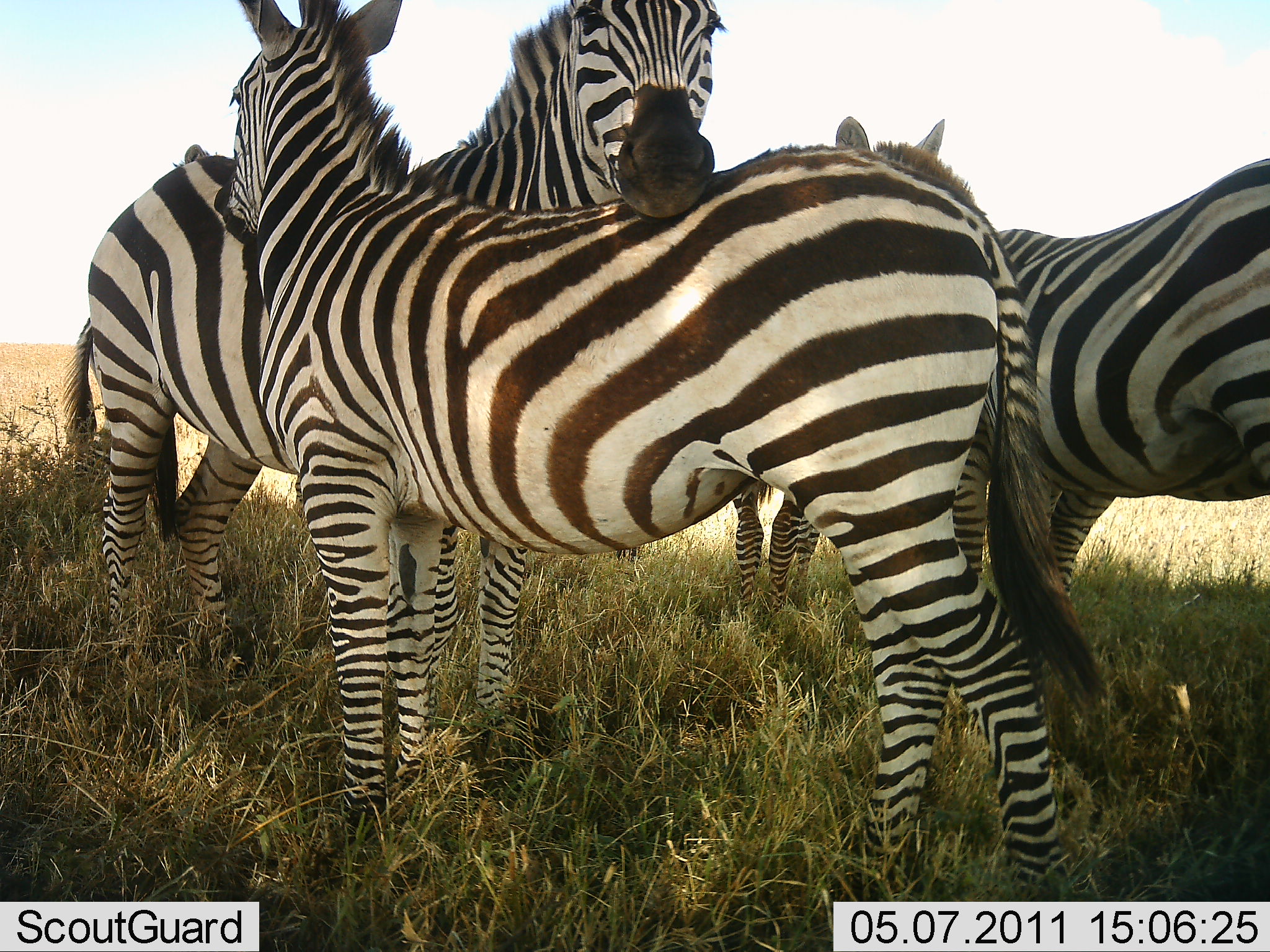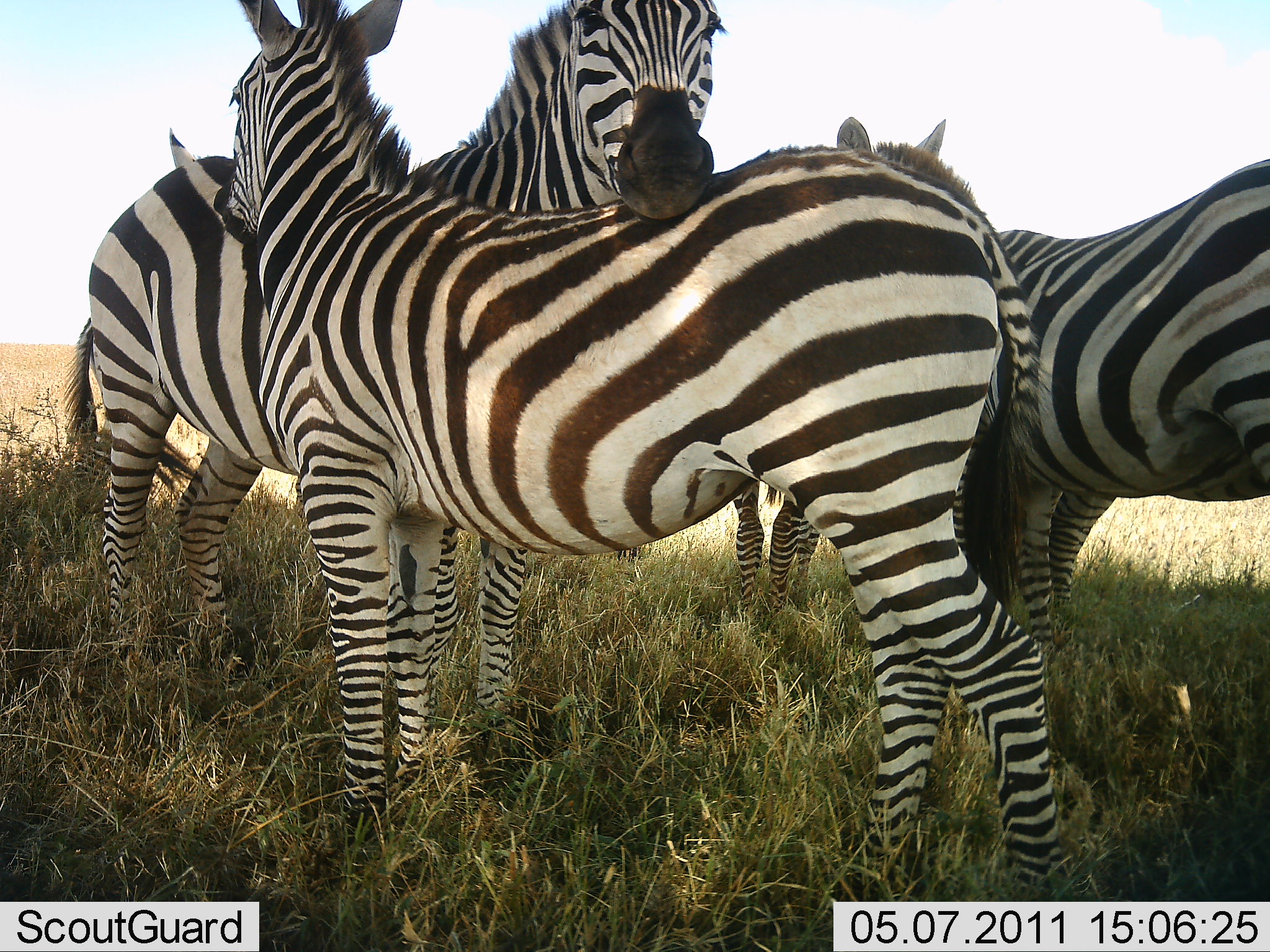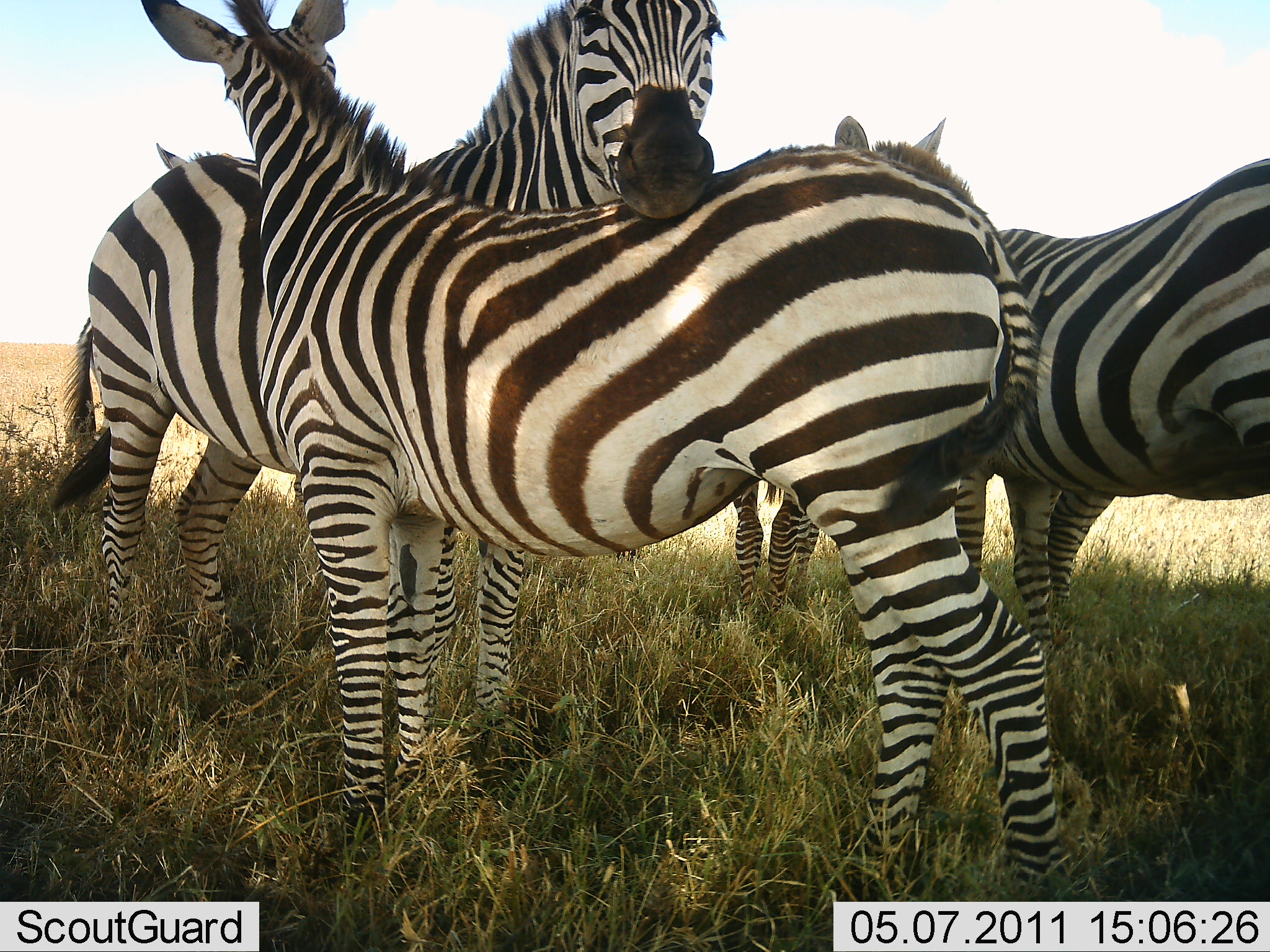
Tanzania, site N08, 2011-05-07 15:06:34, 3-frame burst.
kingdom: Animalia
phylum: Chordata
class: Mammalia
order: Perissodactyla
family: Equidae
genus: Equus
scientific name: Equus quagga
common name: plains zebra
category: zebra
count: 4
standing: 67%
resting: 8%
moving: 0%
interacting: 75%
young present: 0%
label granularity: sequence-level